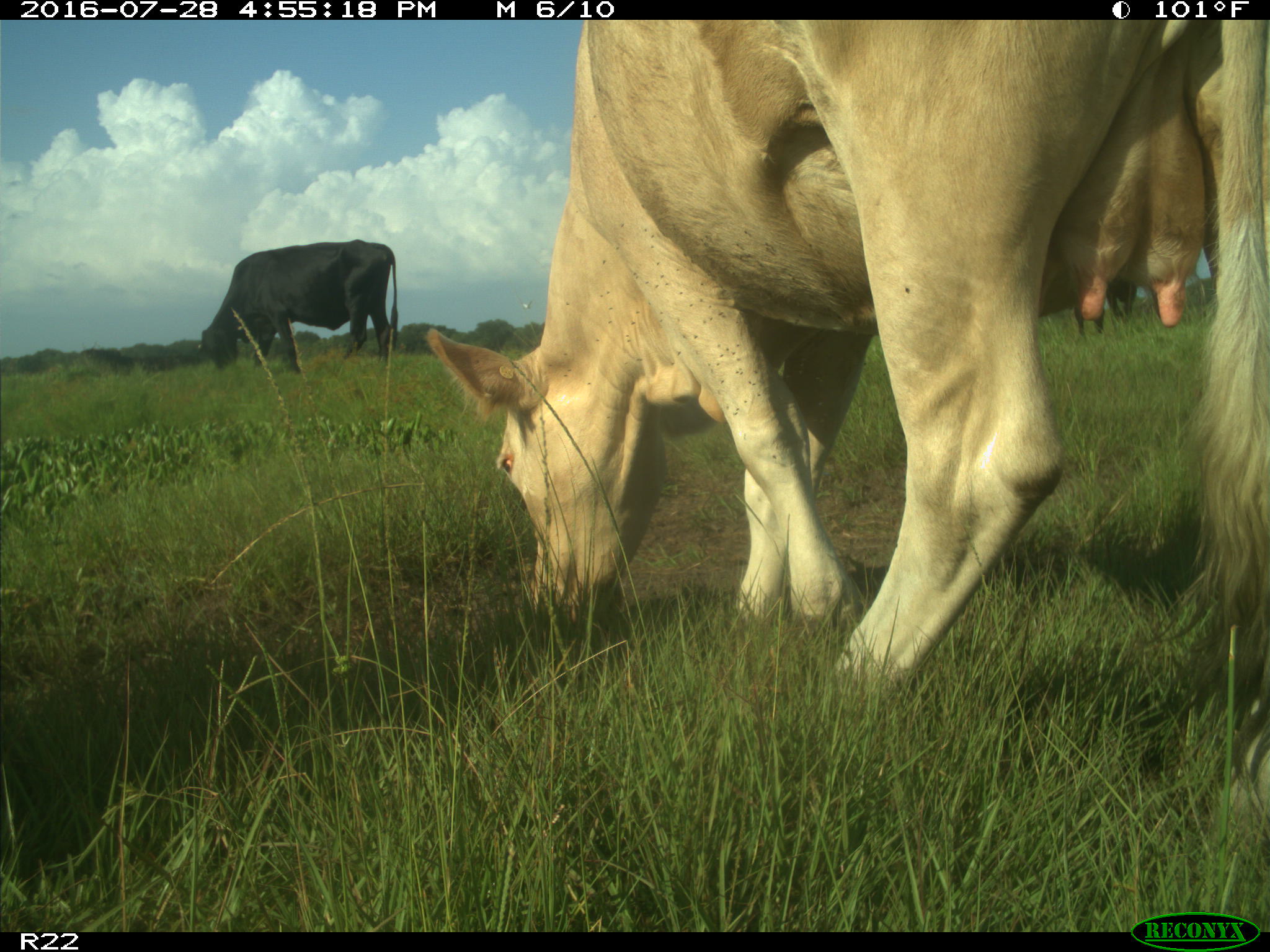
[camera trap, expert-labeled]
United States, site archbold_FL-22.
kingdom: Animalia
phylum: Chordata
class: Mammalia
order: Artiodactyla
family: Bovidae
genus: Bos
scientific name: Bos taurus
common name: domestic cow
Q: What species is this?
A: Bos taurus (domestic cow).